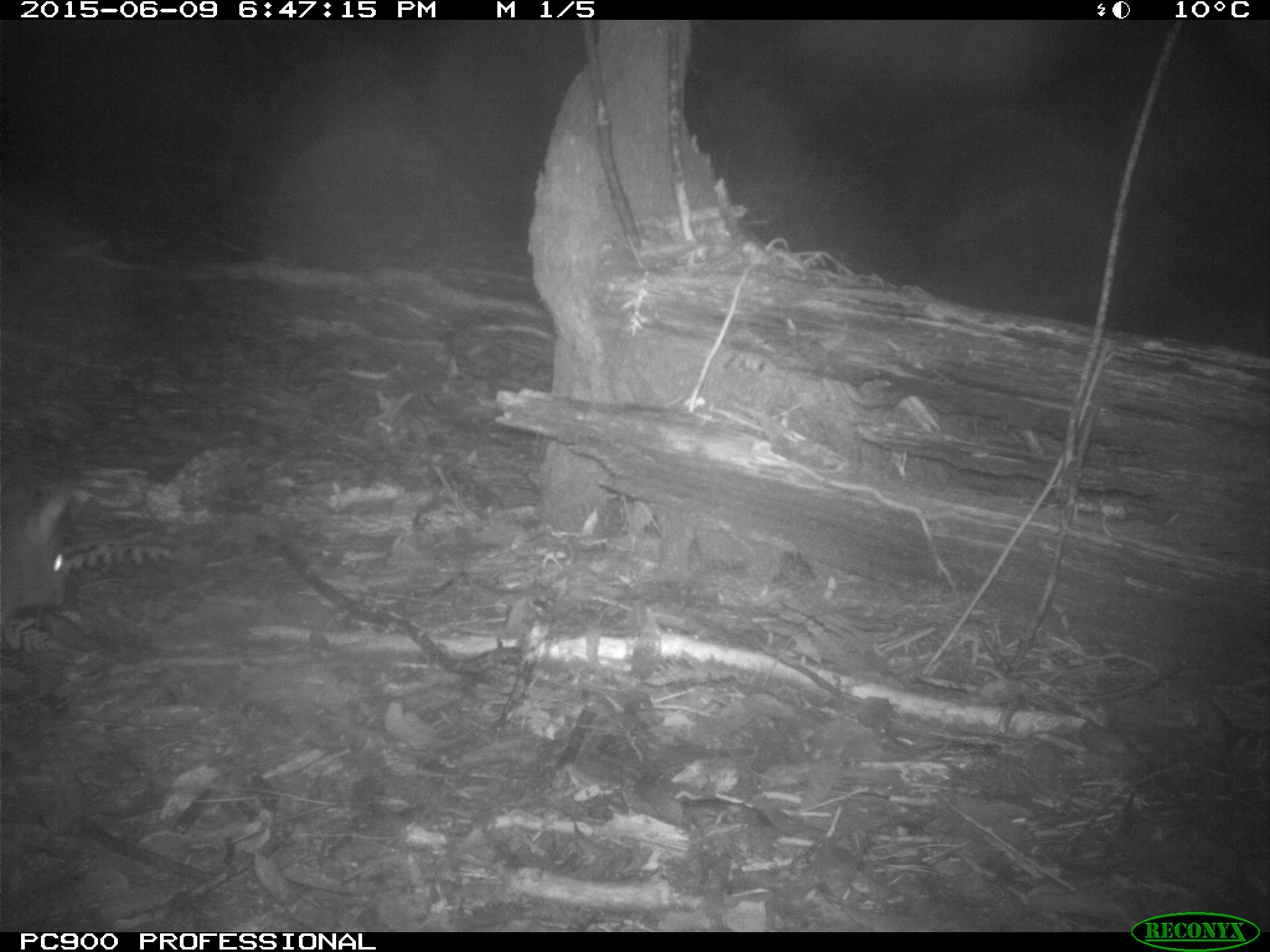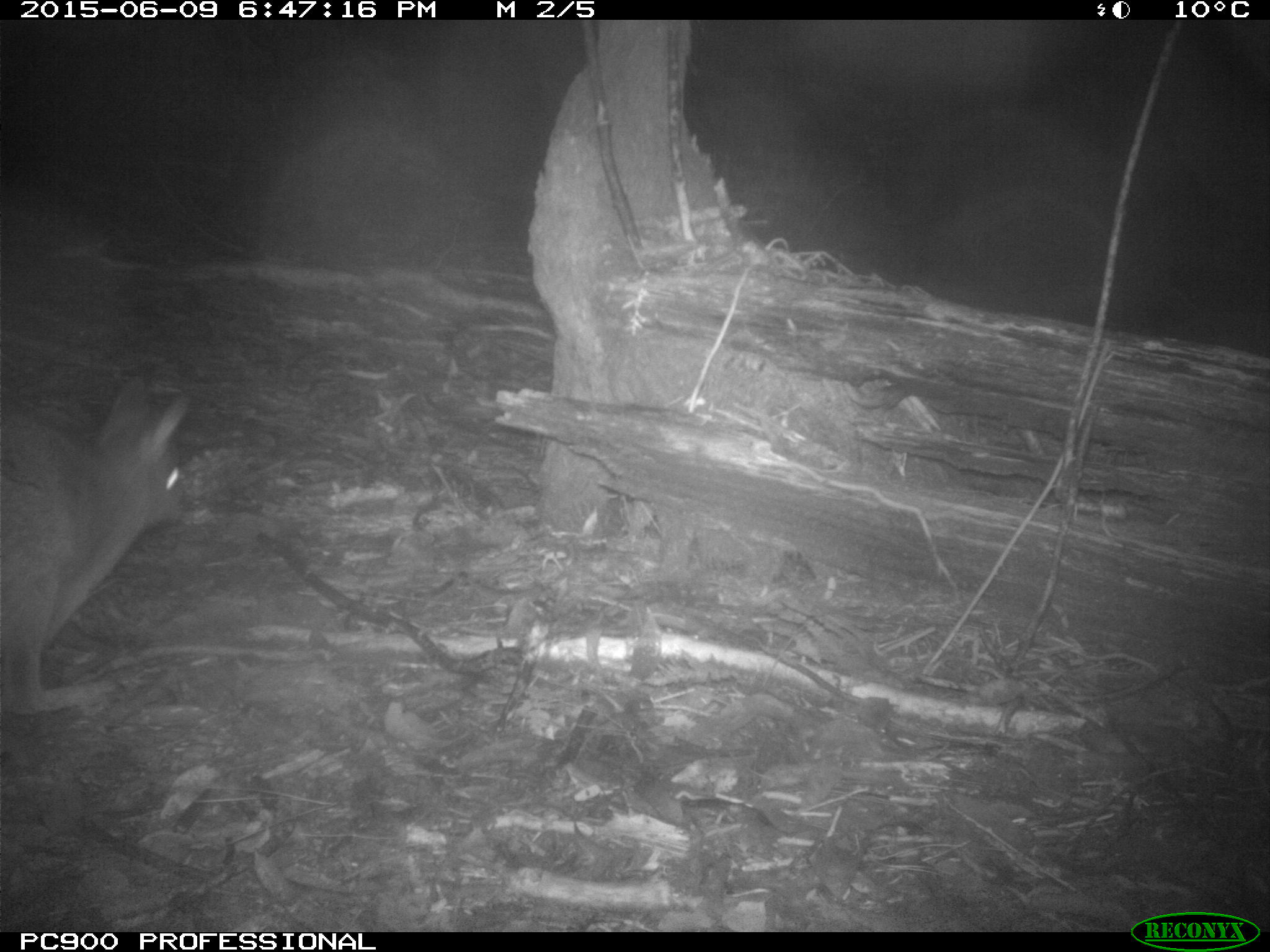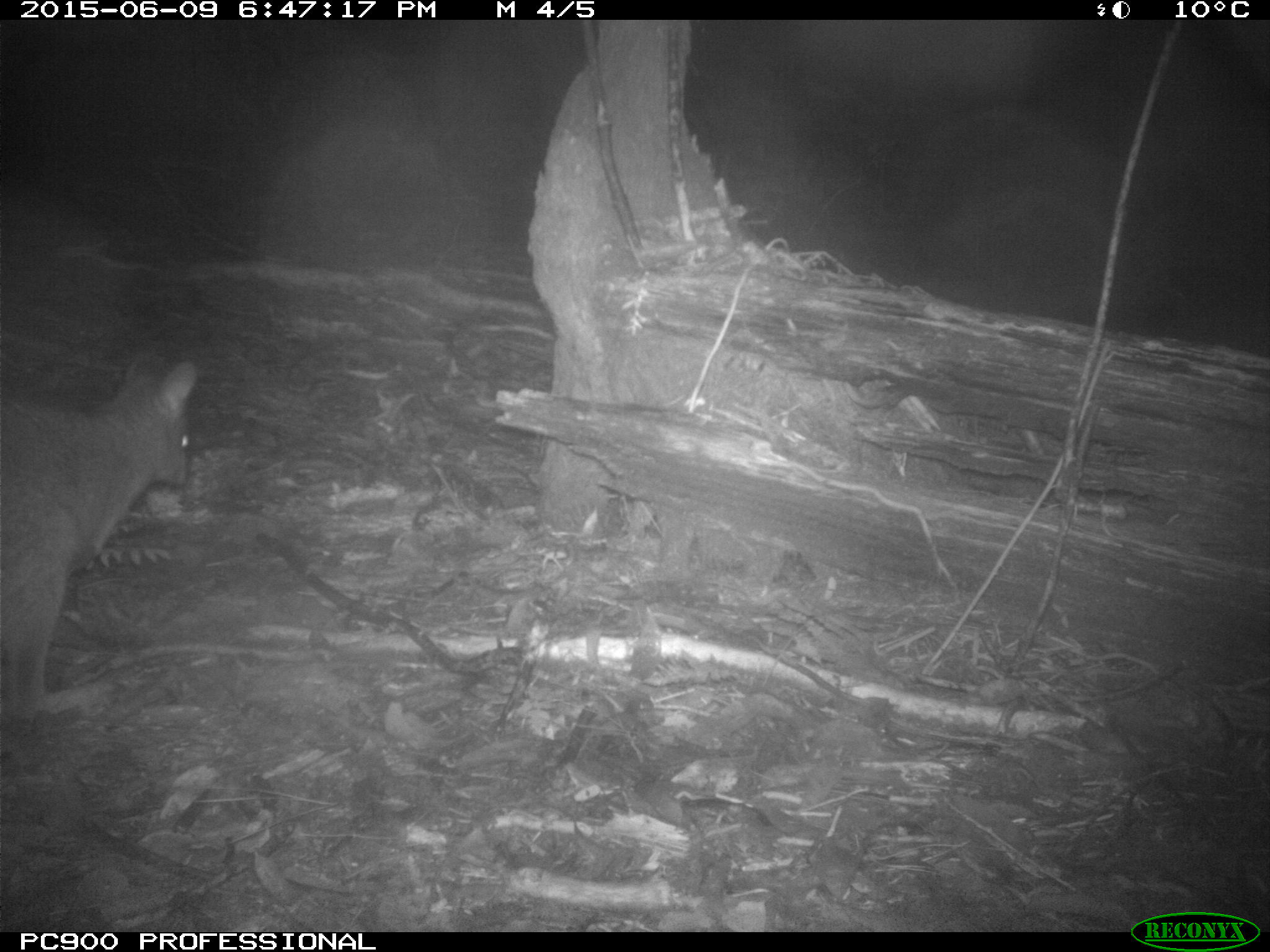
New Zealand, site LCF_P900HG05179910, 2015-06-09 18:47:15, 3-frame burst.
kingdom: Animalia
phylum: Chordata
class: Mammalia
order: Diprotodontia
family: Macropodidae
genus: Notamacropus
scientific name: Notamacropus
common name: wallaby